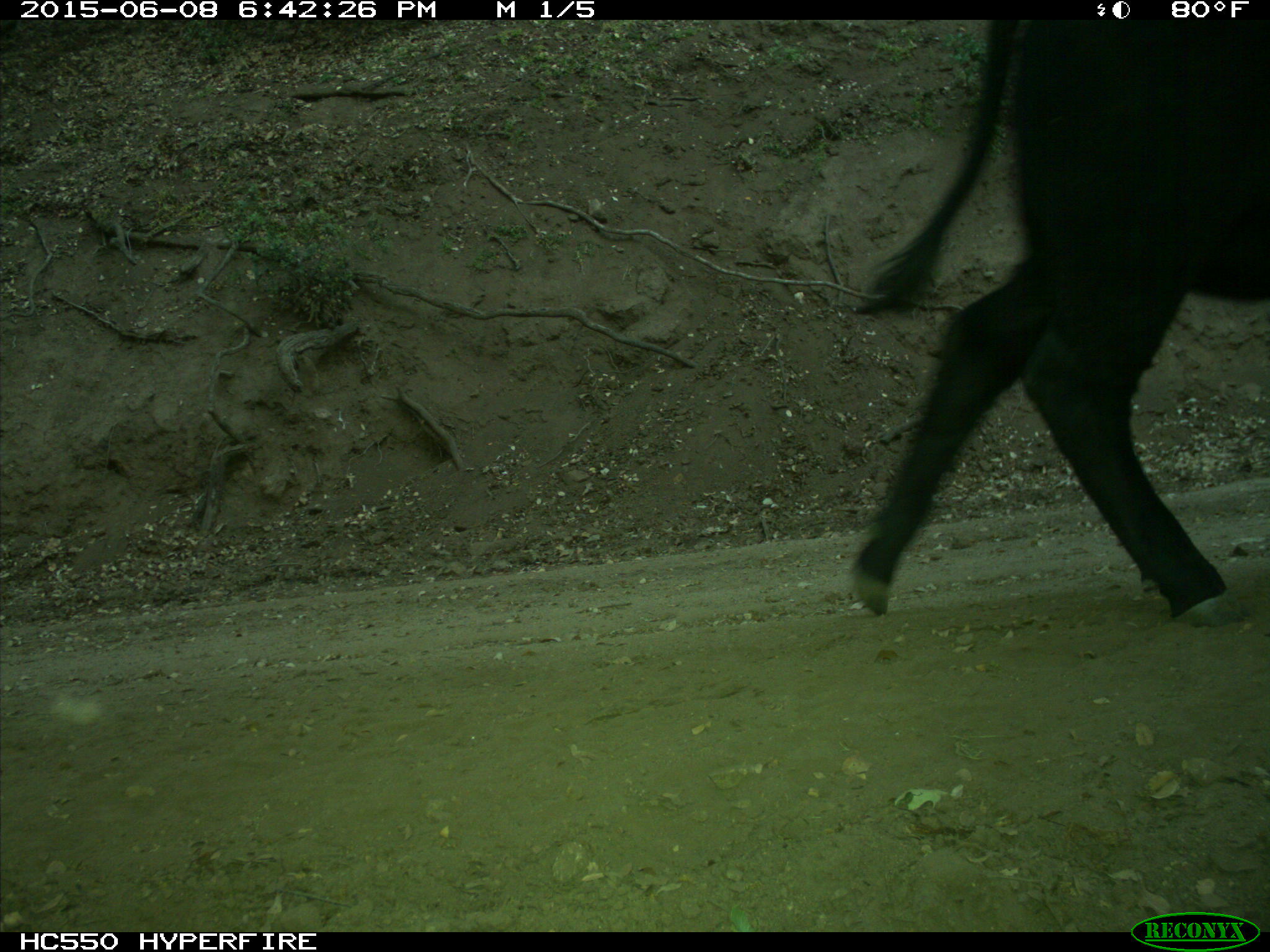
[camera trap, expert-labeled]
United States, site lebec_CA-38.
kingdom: Animalia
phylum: Chordata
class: Mammalia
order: Artiodactyla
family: Bovidae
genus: Bos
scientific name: Bos taurus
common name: domestic cow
Bos taurus (domestic cow).